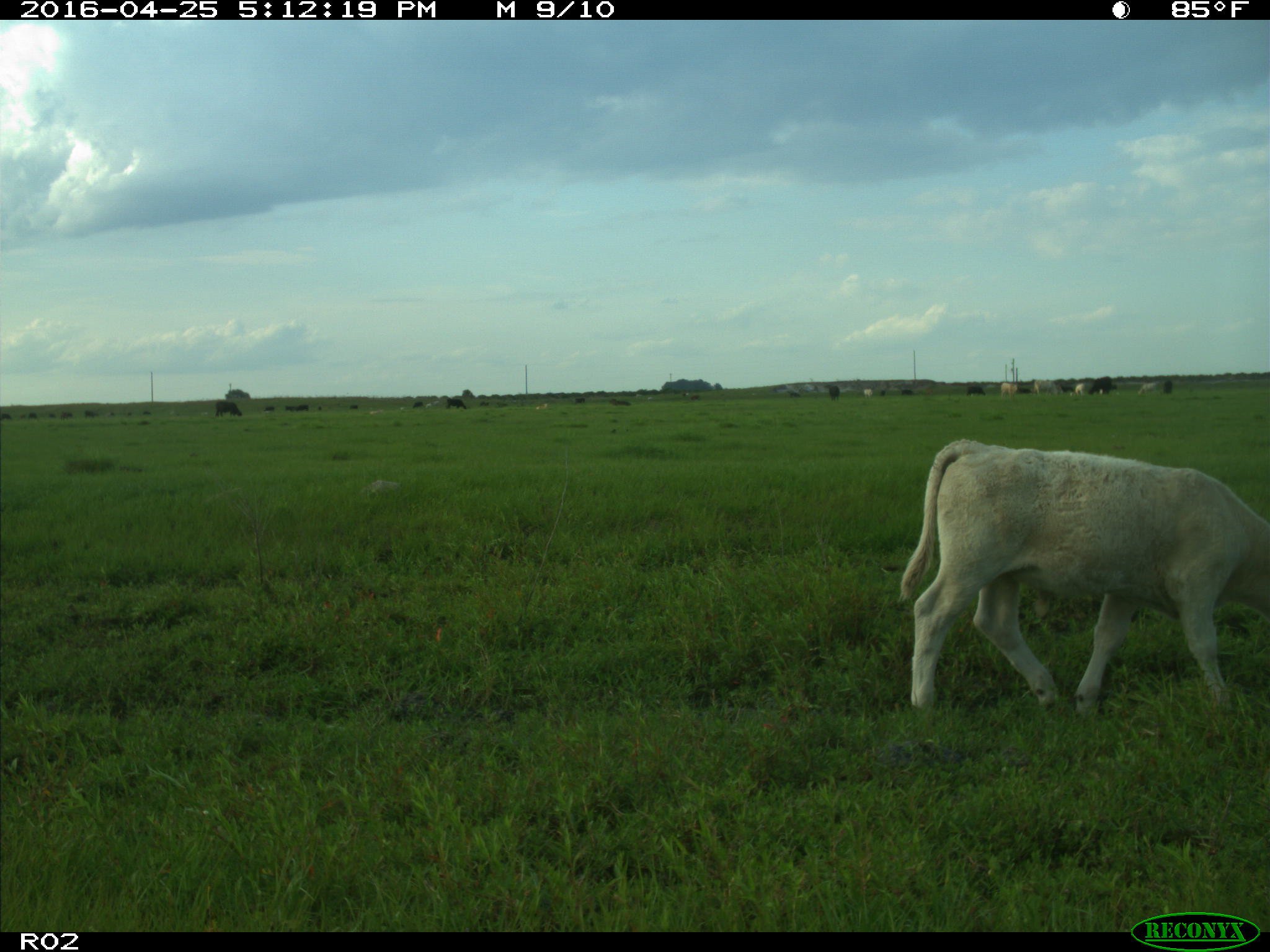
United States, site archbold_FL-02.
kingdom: Animalia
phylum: Chordata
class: Mammalia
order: Artiodactyla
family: Bovidae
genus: Bos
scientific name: Bos taurus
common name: domestic cow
Bos taurus (domestic cow).